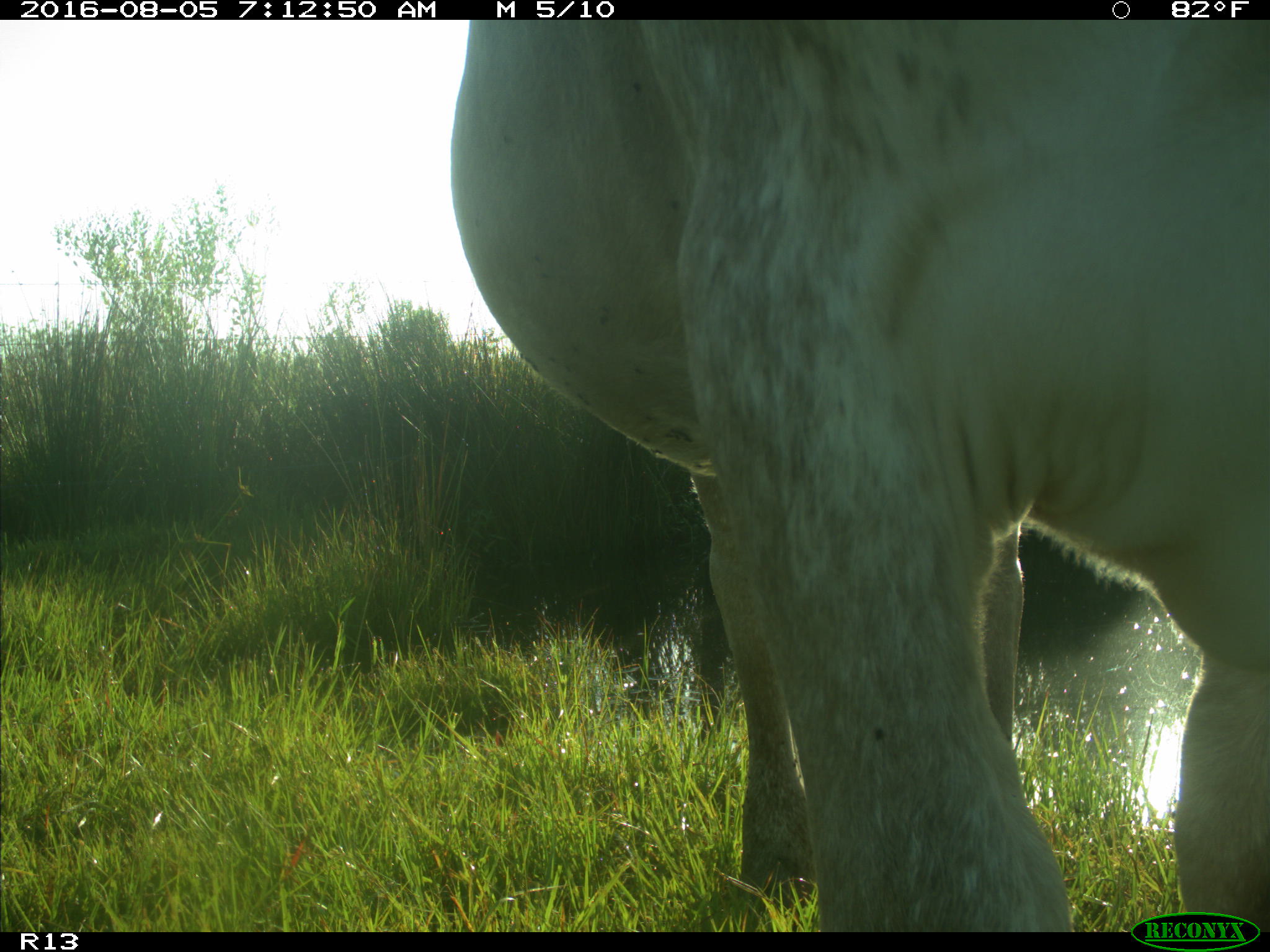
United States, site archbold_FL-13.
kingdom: Animalia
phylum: Chordata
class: Mammalia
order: Artiodactyla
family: Bovidae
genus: Bos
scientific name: Bos taurus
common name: domestic cow